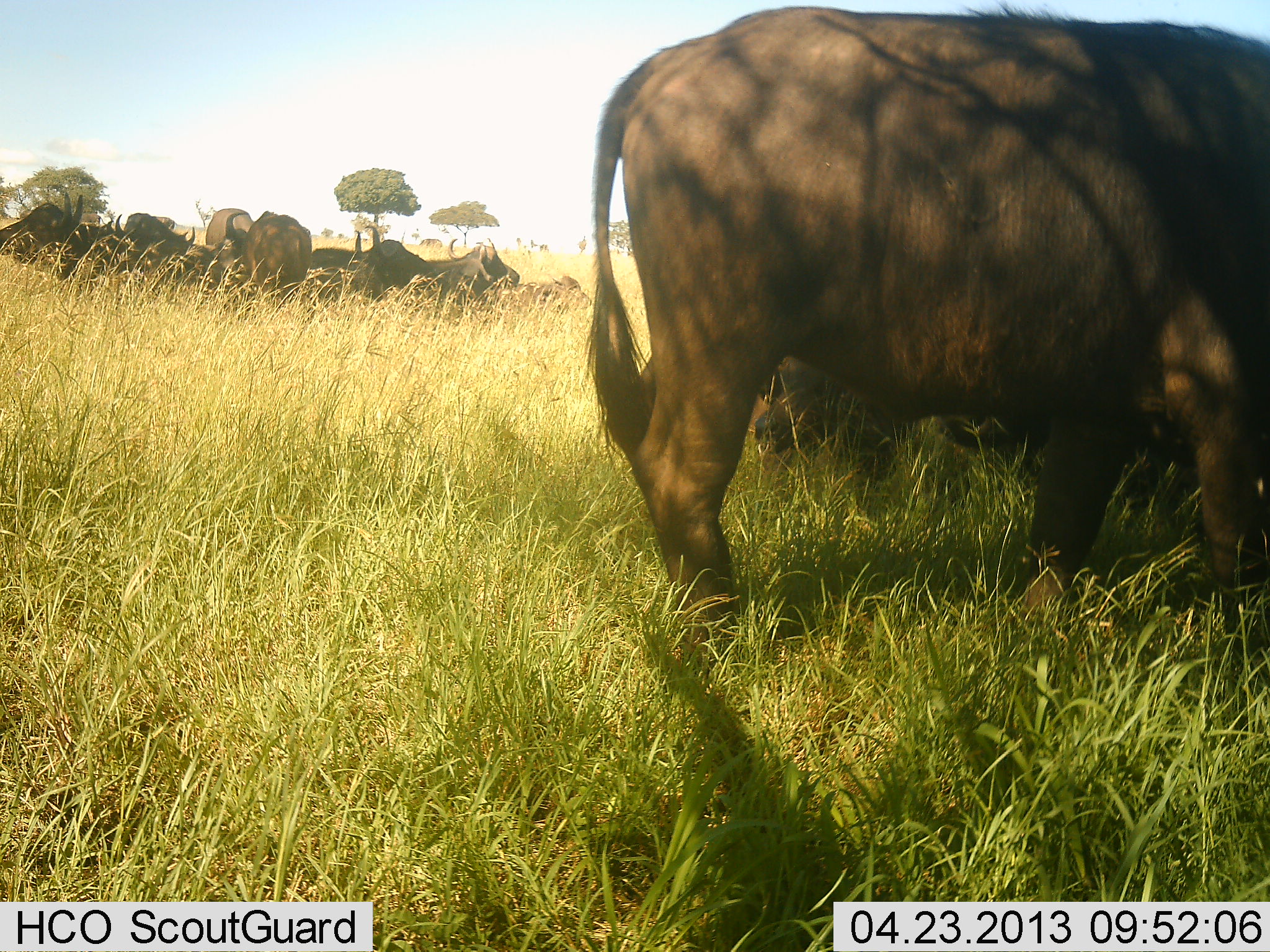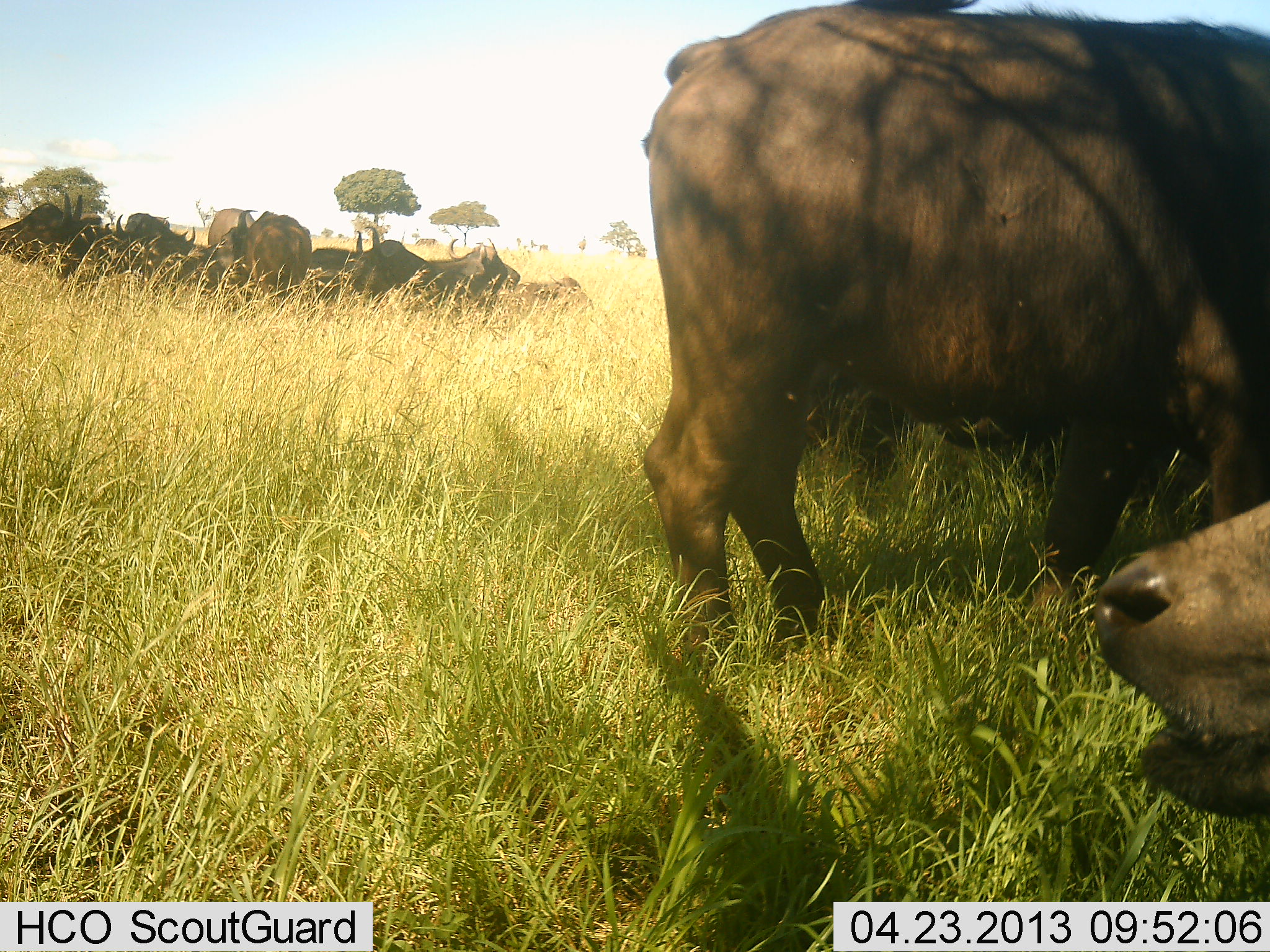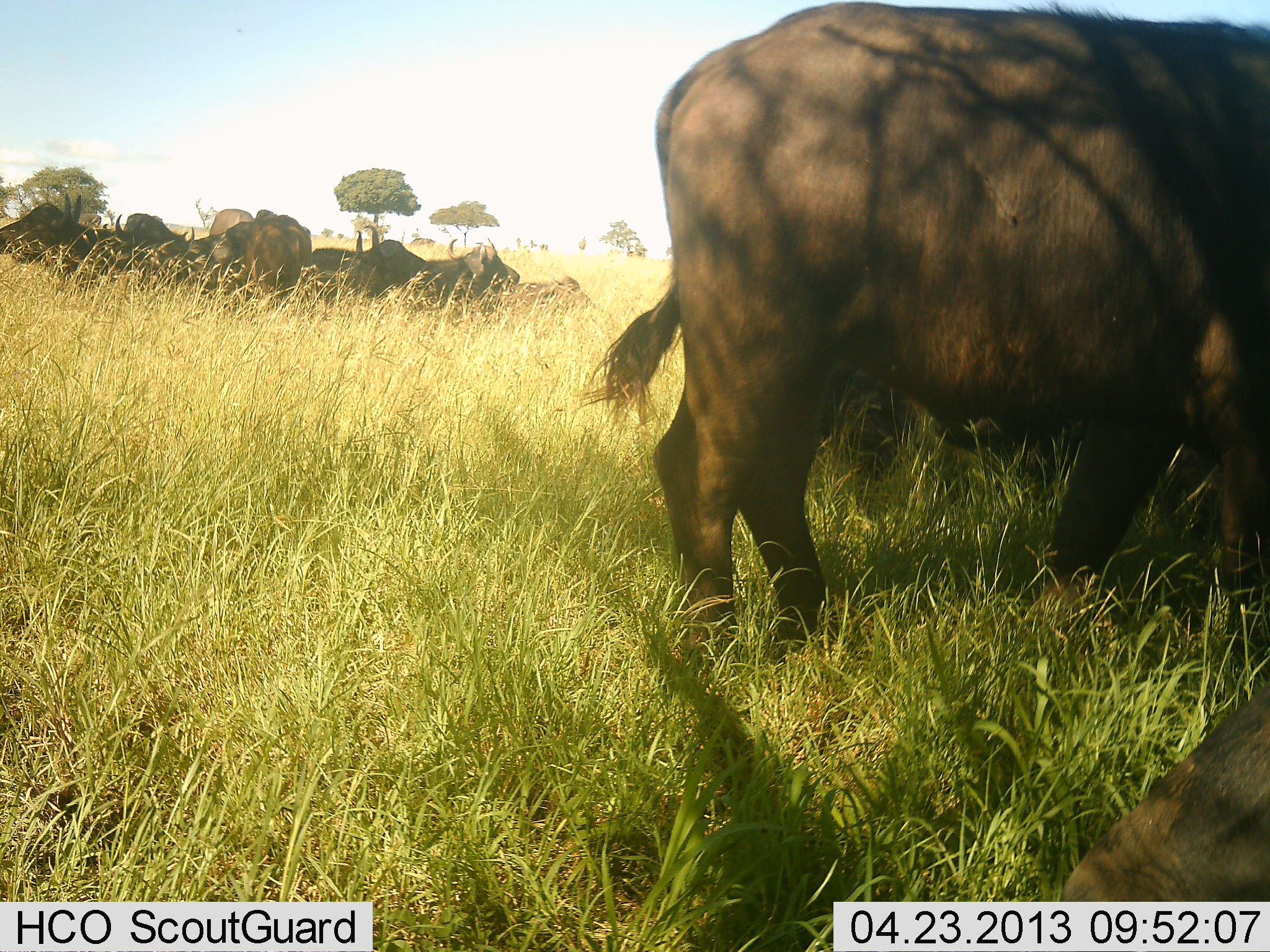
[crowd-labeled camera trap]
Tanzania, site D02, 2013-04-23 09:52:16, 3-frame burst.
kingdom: Animalia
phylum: Chordata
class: Mammalia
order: Artiodactyla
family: Bovidae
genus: Syncerus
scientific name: Syncerus caffer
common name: cape buffalo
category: buffalo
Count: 11-50.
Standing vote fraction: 74%.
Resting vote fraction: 74%.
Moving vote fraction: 6%.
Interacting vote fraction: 6%.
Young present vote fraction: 0%.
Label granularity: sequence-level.